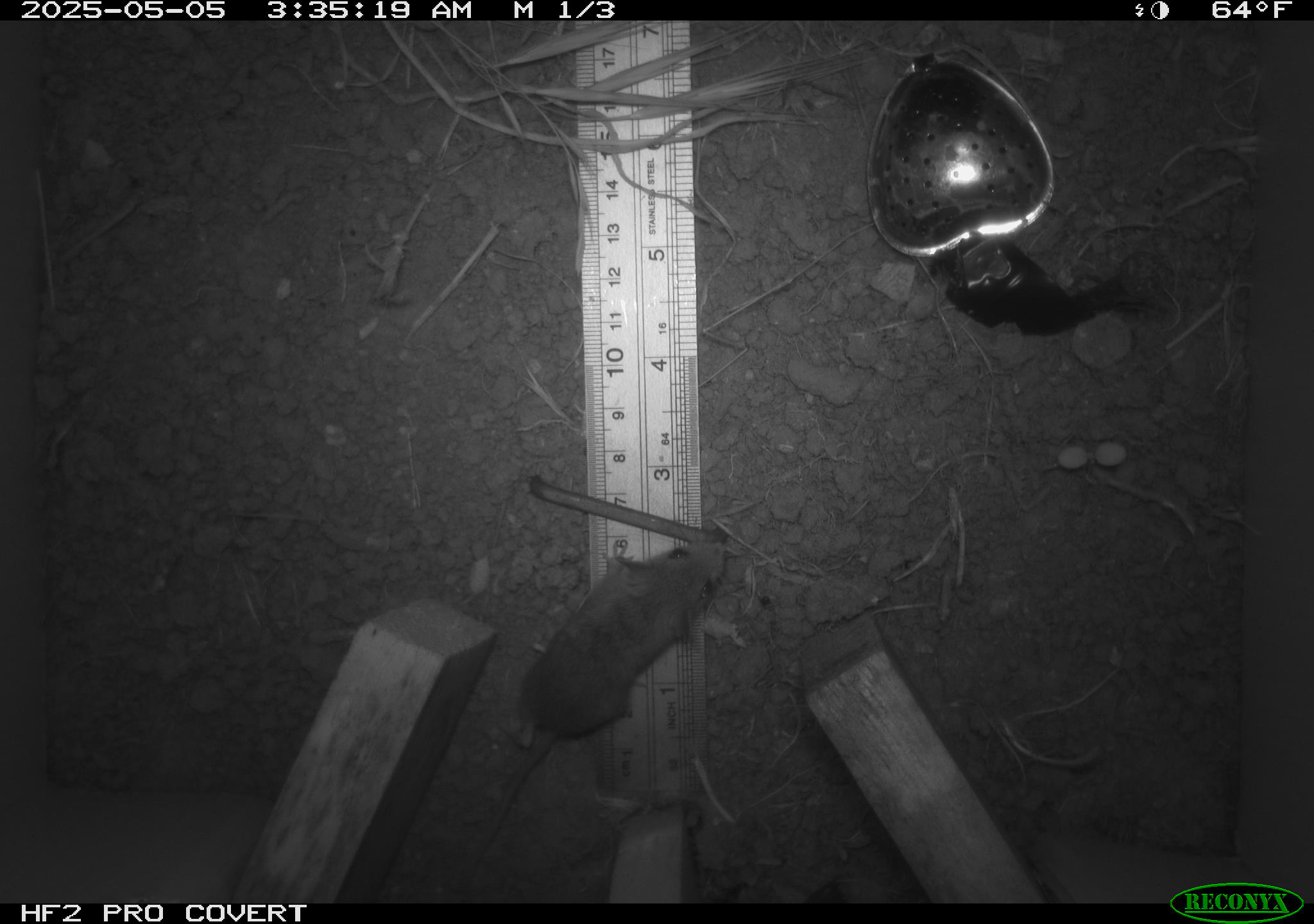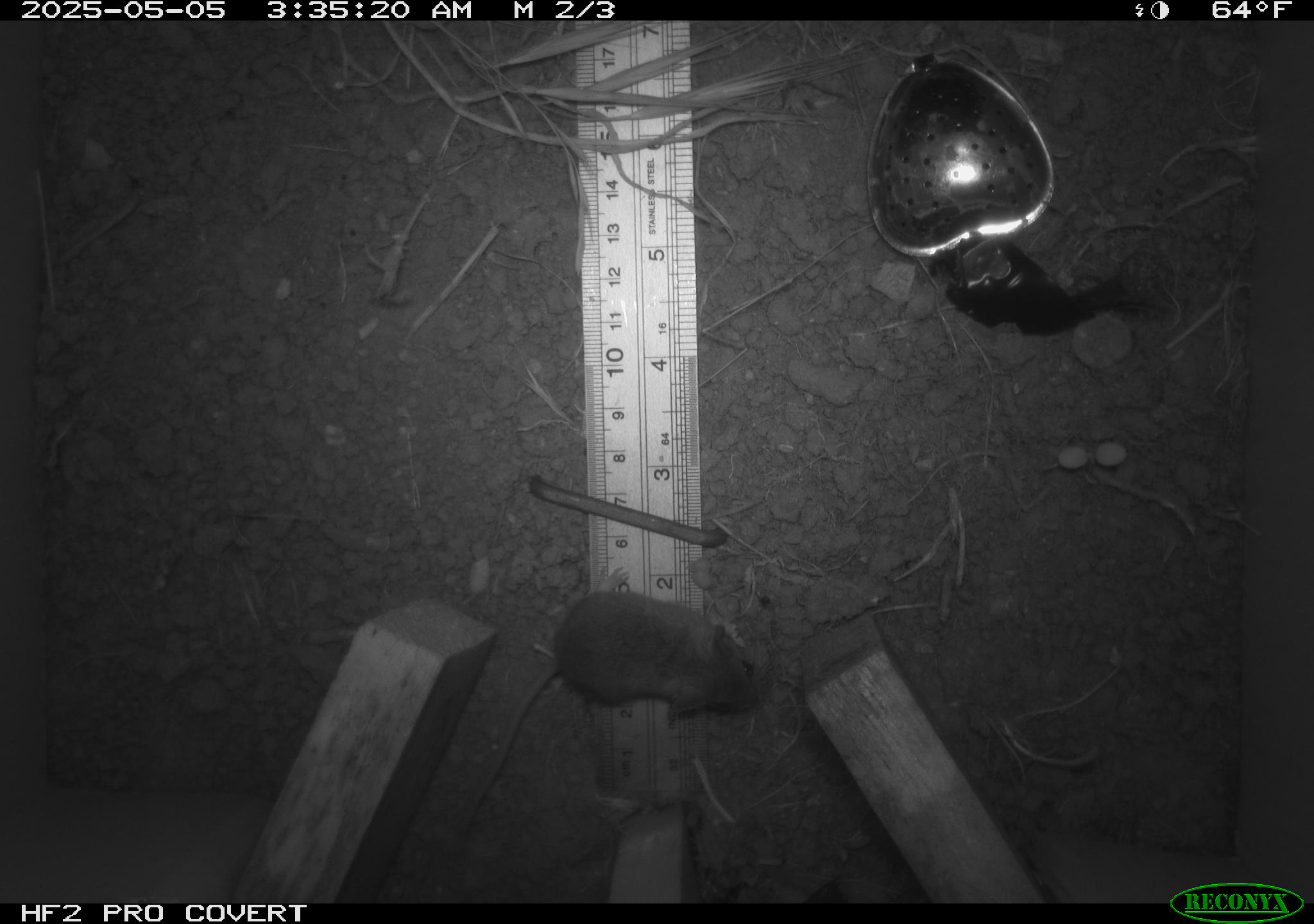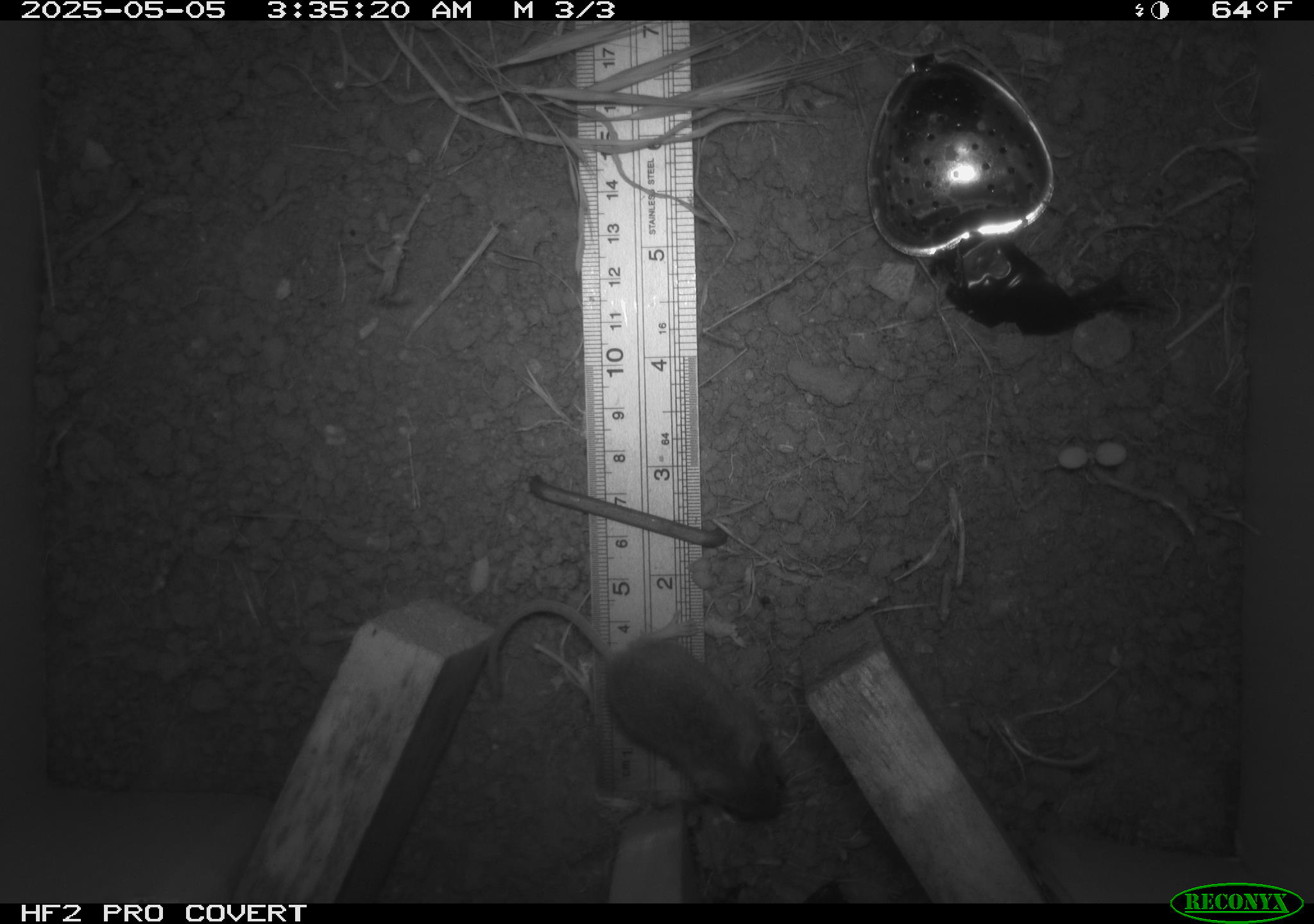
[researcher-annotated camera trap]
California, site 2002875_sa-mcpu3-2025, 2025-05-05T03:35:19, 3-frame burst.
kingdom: Animalia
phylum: Chordata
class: Mammalia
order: Rodentia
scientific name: Rodentia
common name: mouse species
Mouse species (Rodentia).